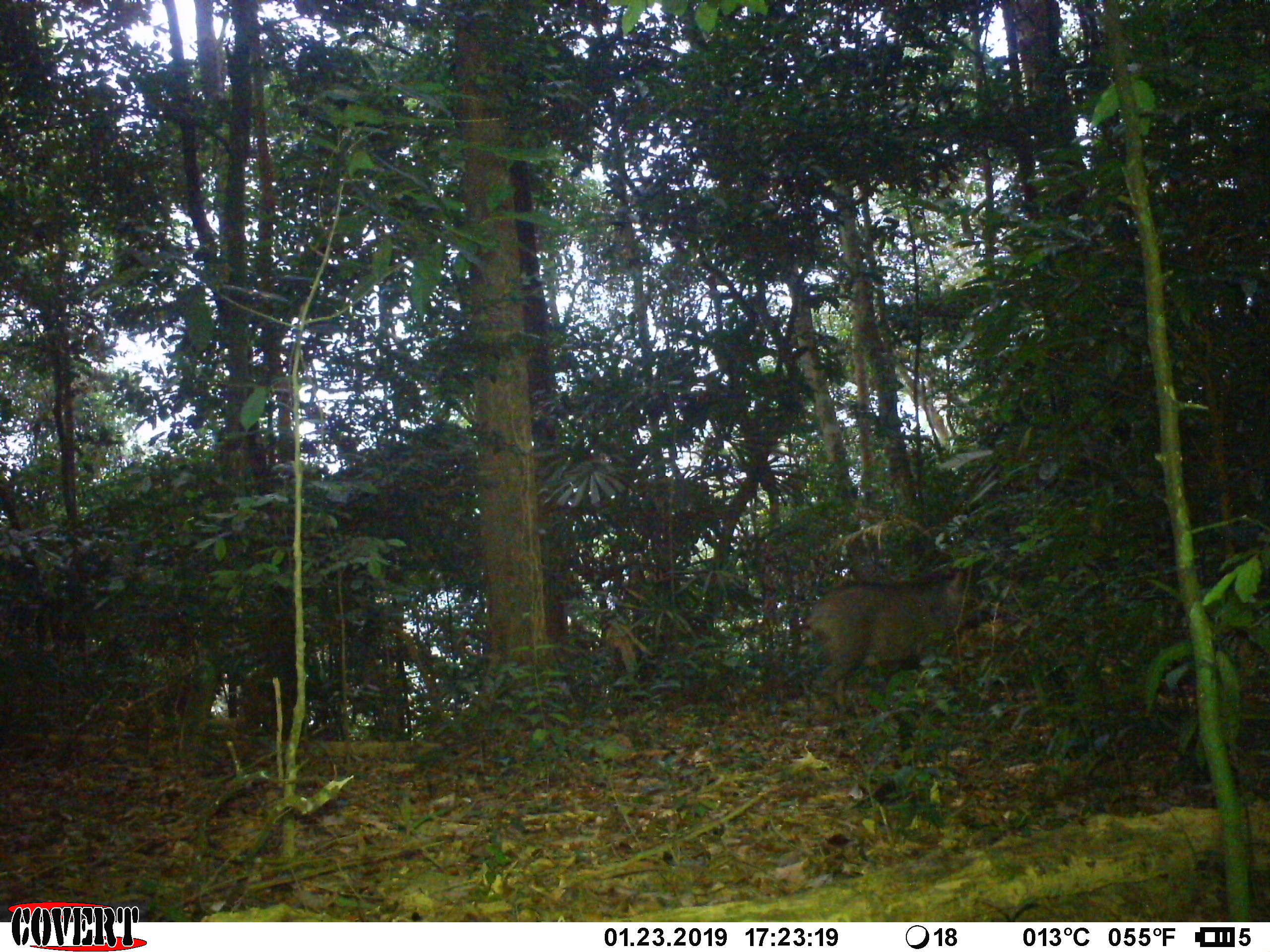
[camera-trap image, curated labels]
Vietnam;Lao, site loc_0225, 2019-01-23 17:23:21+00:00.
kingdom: Animalia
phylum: Chordata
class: Mammalia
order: Artiodactyla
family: Suidae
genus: Sus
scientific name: Sus scrofa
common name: eurasian wild pig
Eurasian wild pig (Sus scrofa). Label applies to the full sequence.